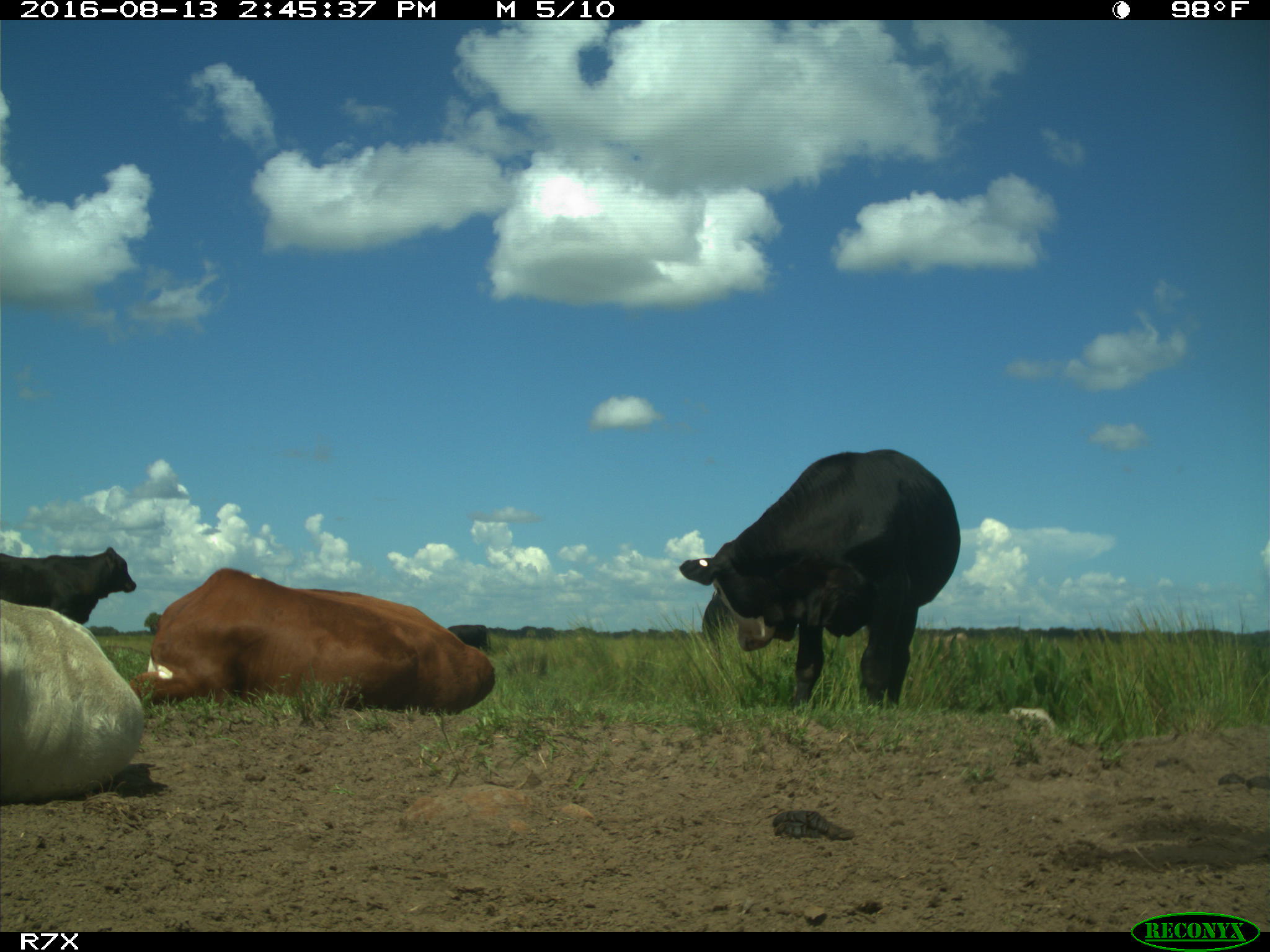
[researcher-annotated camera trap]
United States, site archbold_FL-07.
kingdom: Animalia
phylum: Chordata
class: Mammalia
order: Artiodactyla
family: Bovidae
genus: Bos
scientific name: Bos taurus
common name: domestic cow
Bos taurus (domestic cow).